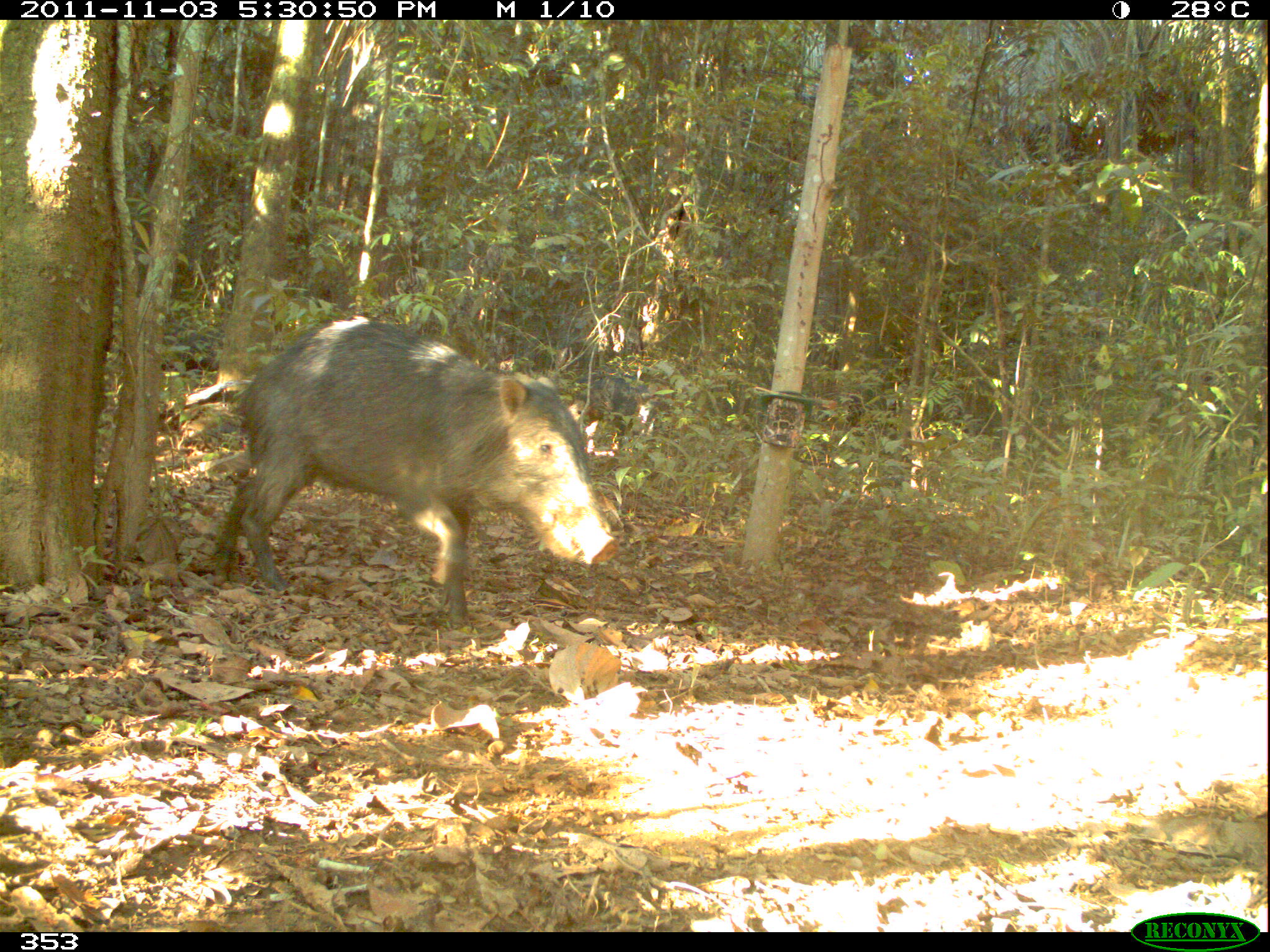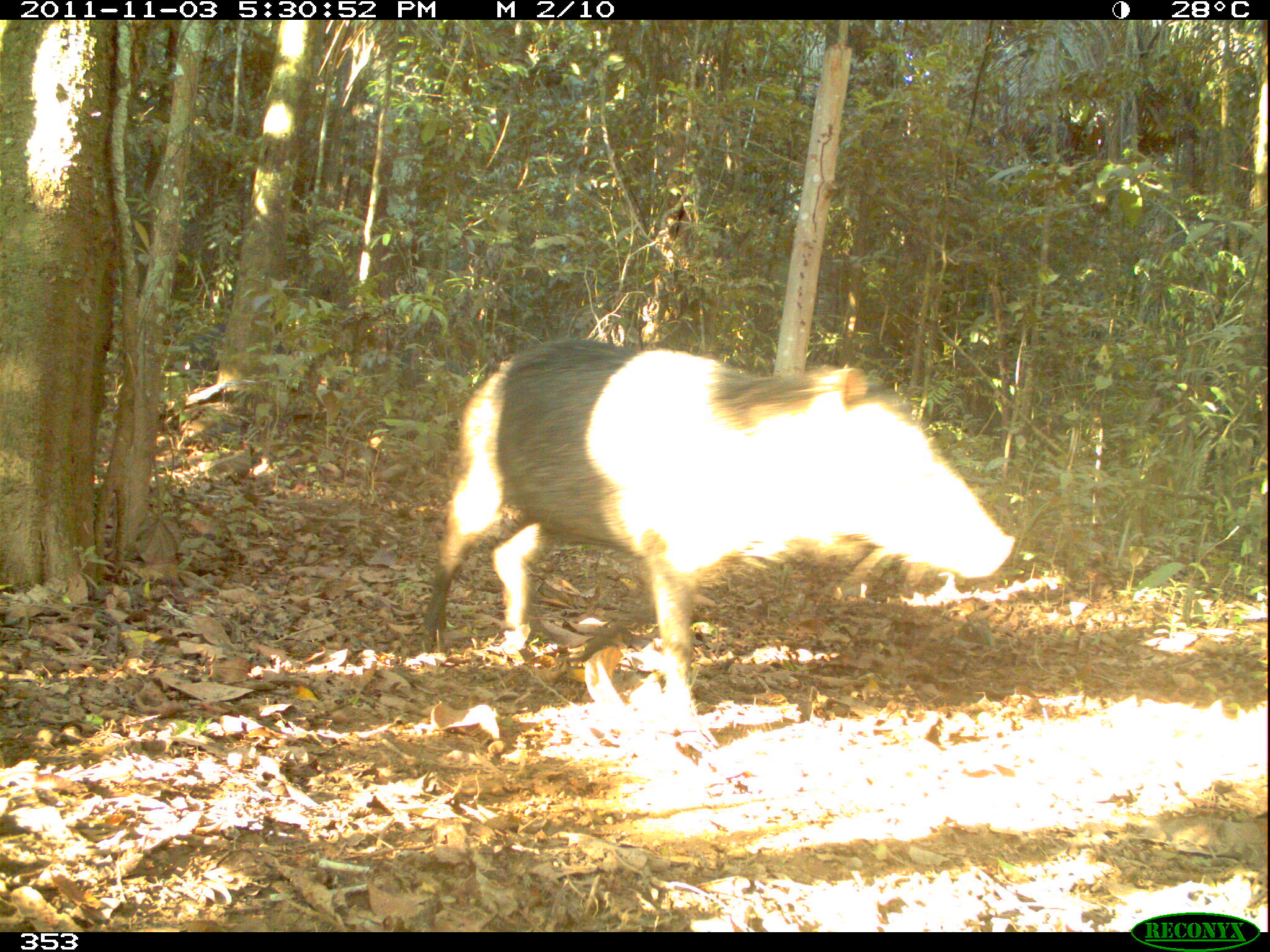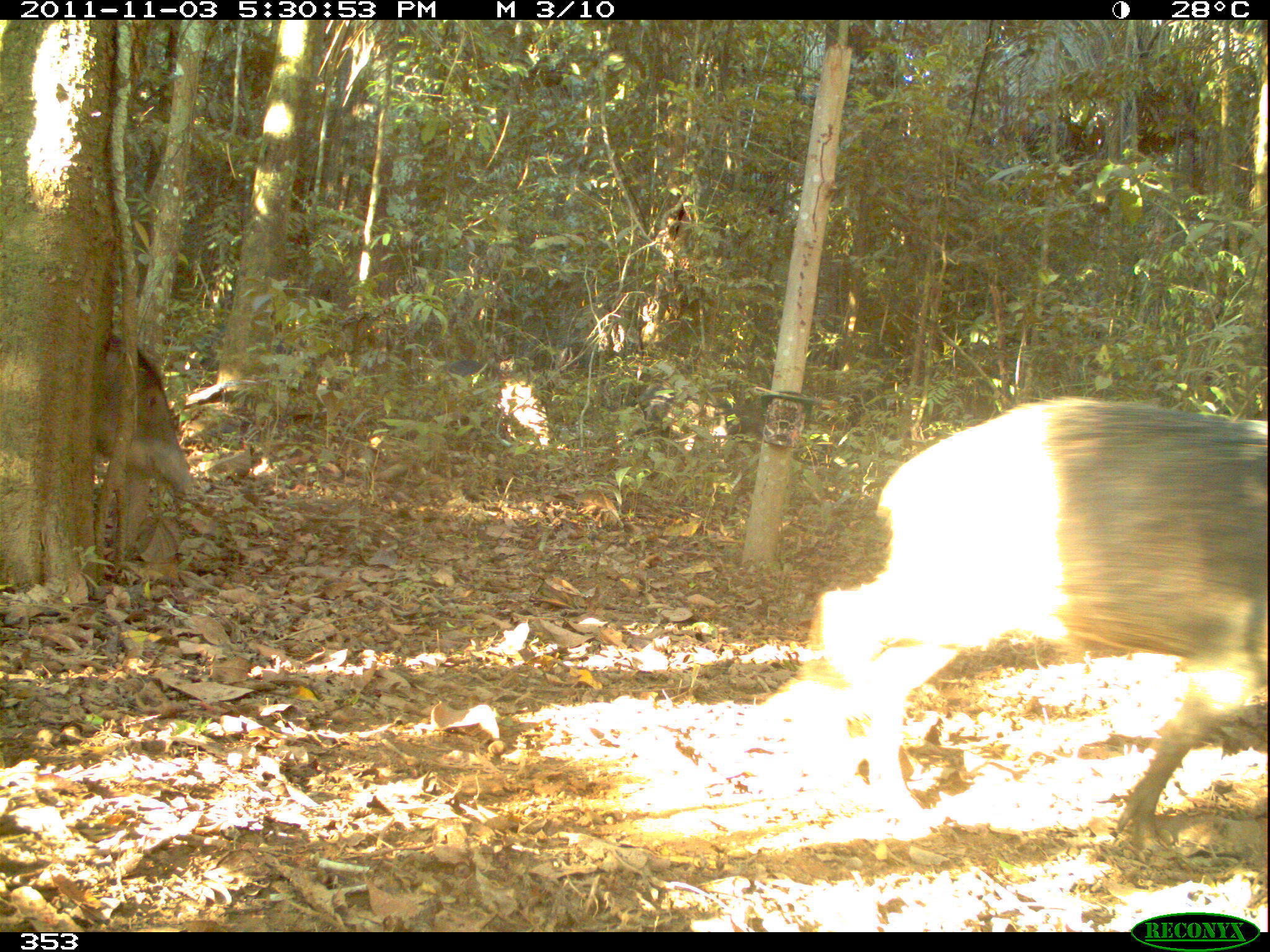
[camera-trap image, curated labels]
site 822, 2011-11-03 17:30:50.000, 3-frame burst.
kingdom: Animalia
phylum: Chordata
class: Mammalia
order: Artiodactyla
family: Tayassuidae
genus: Tayassu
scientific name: Tayassu pecari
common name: white-lipped peccary